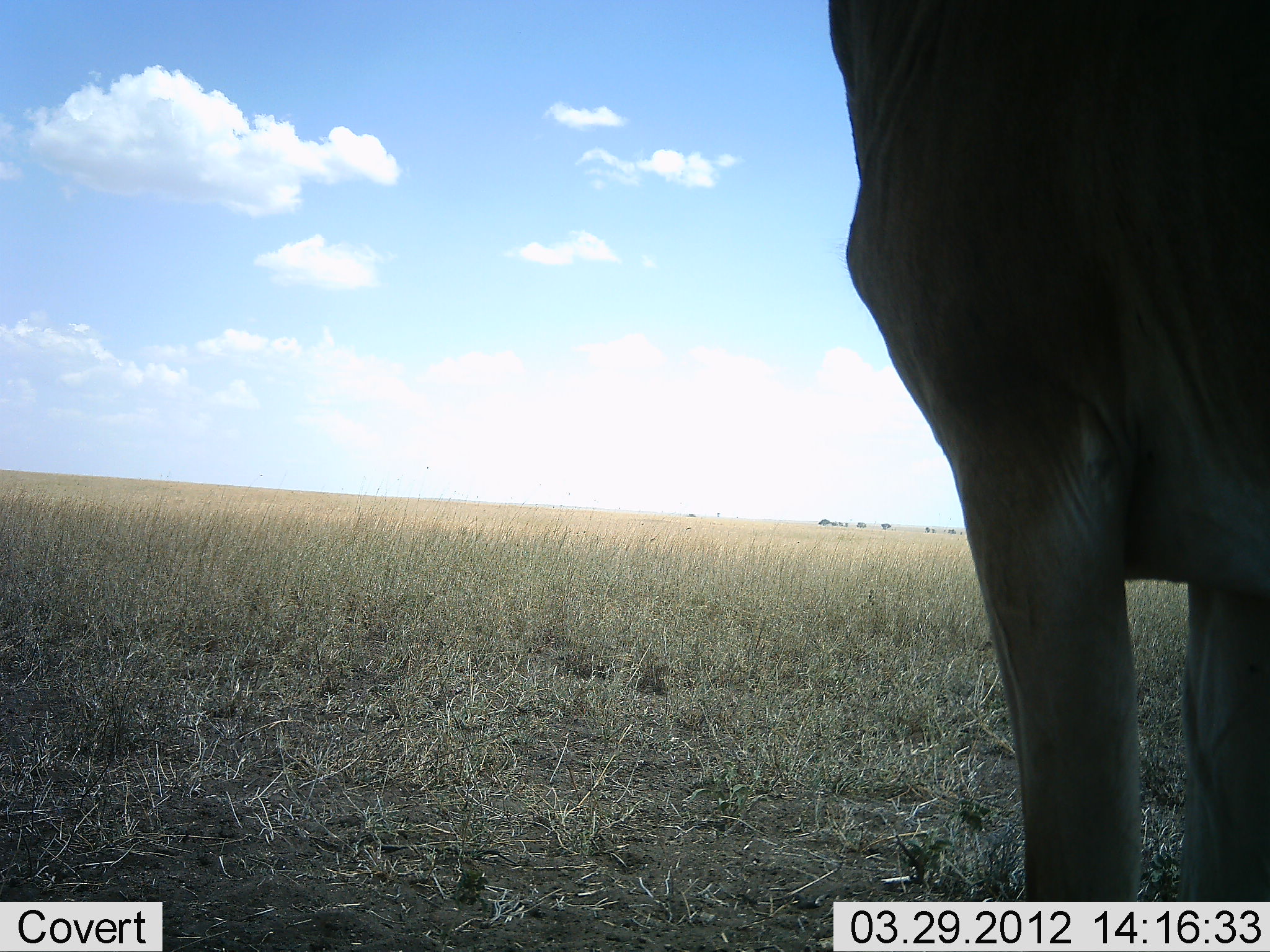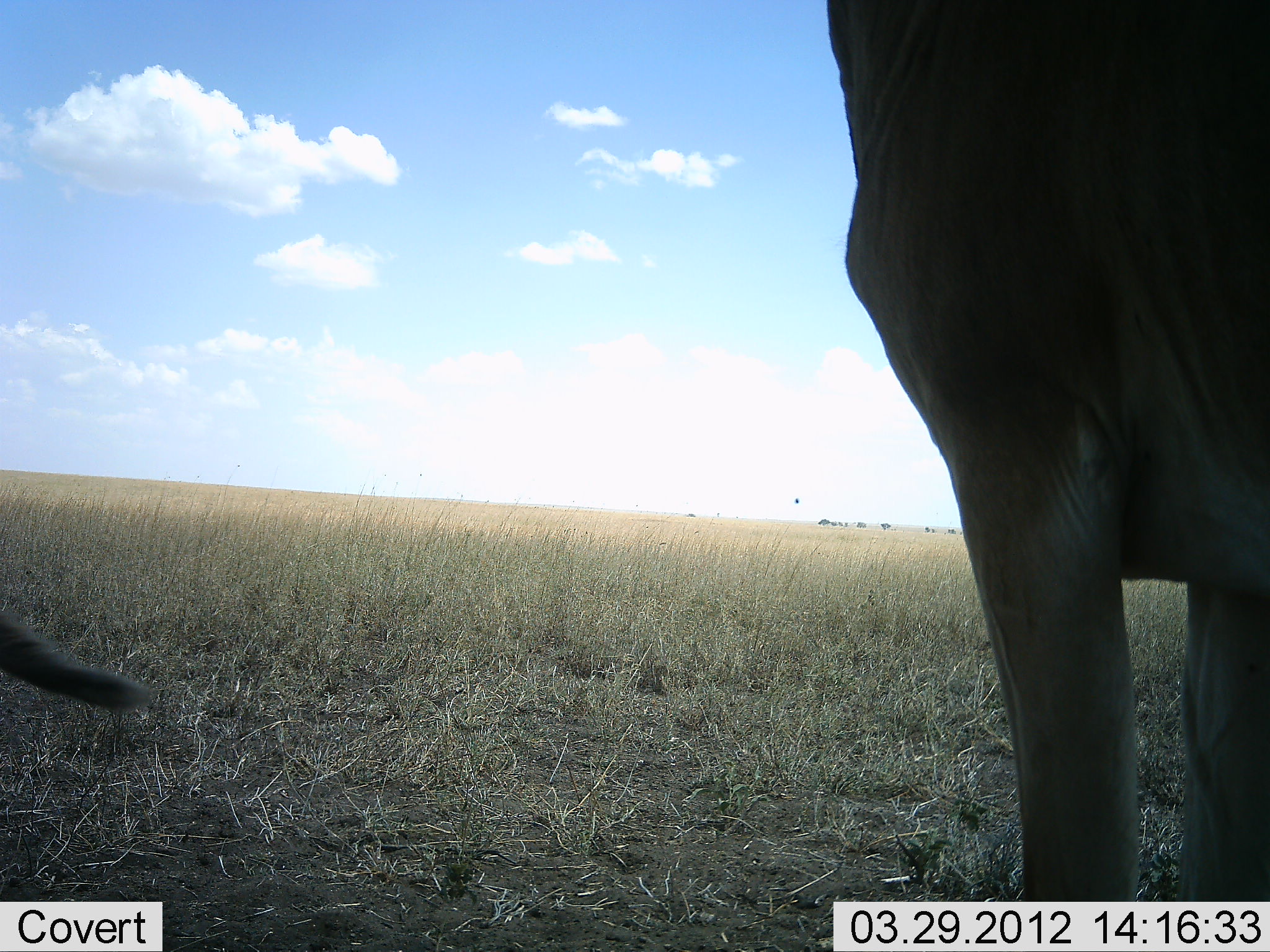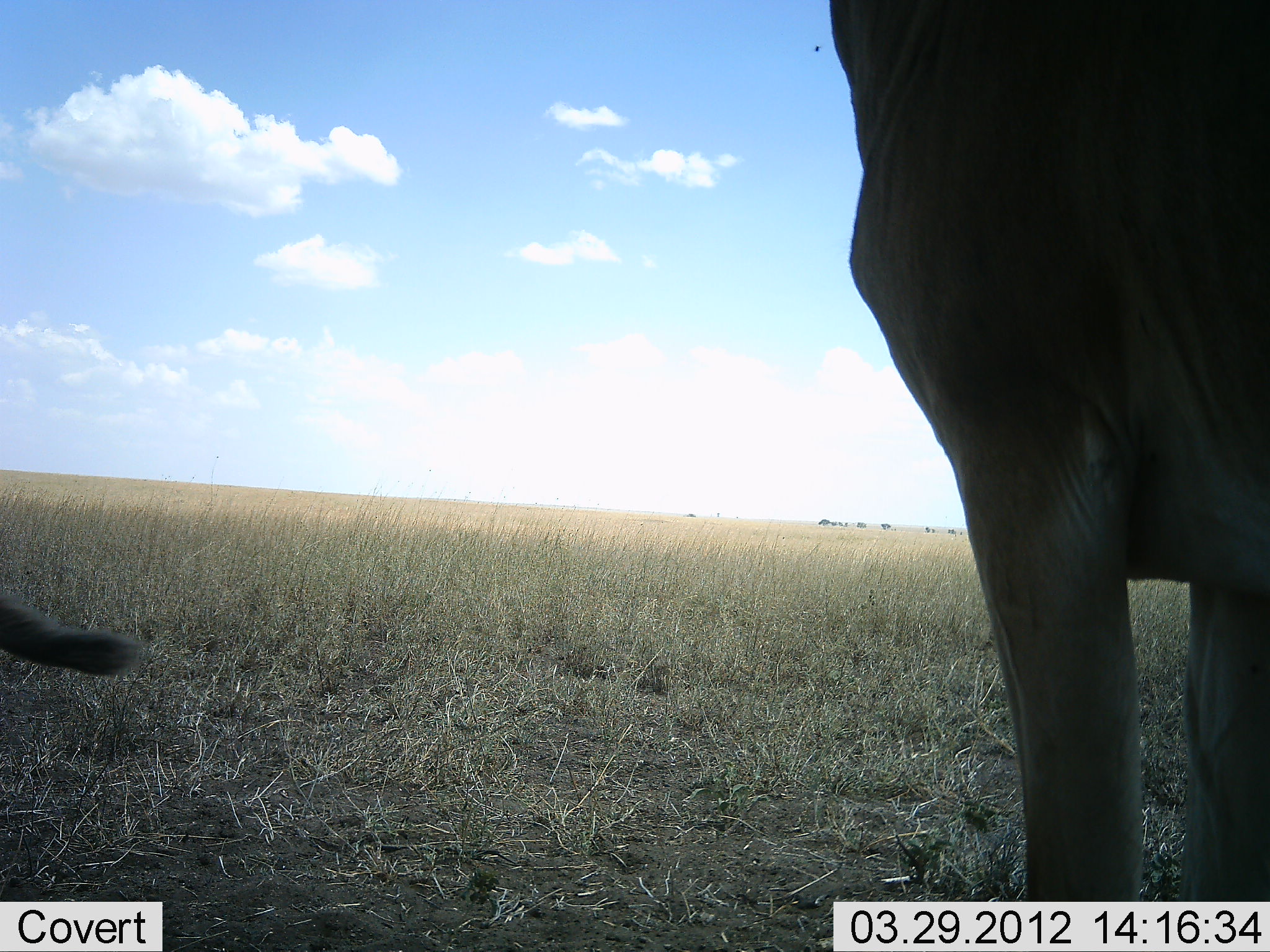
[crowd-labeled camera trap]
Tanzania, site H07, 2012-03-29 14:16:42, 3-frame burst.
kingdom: Animalia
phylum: Chordata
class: Mammalia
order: Artiodactyla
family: Bovidae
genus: Alcelaphus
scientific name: Alcelaphus buselaphus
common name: hartebeest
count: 2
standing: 100%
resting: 18%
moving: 0%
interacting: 0%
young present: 0%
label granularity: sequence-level